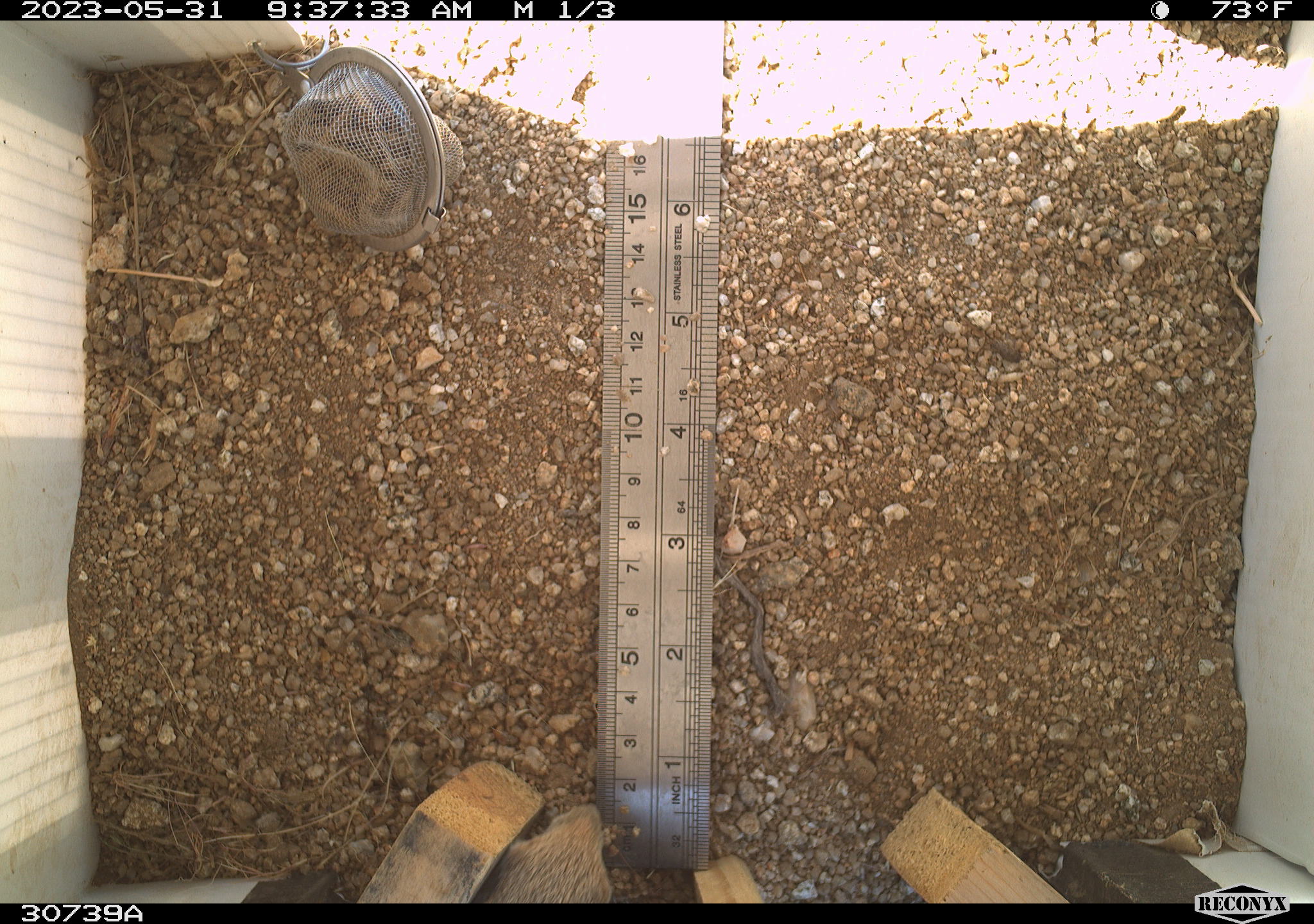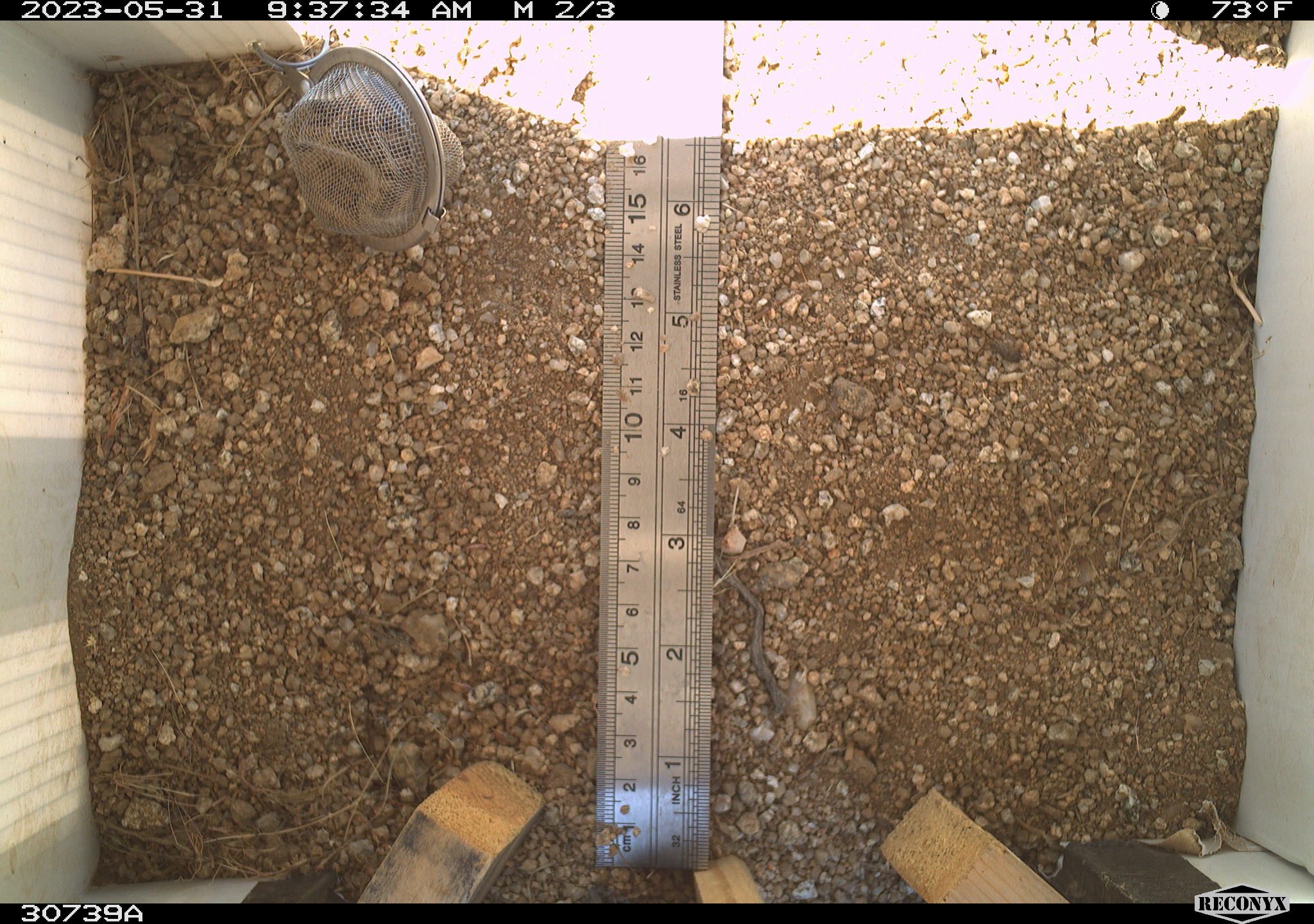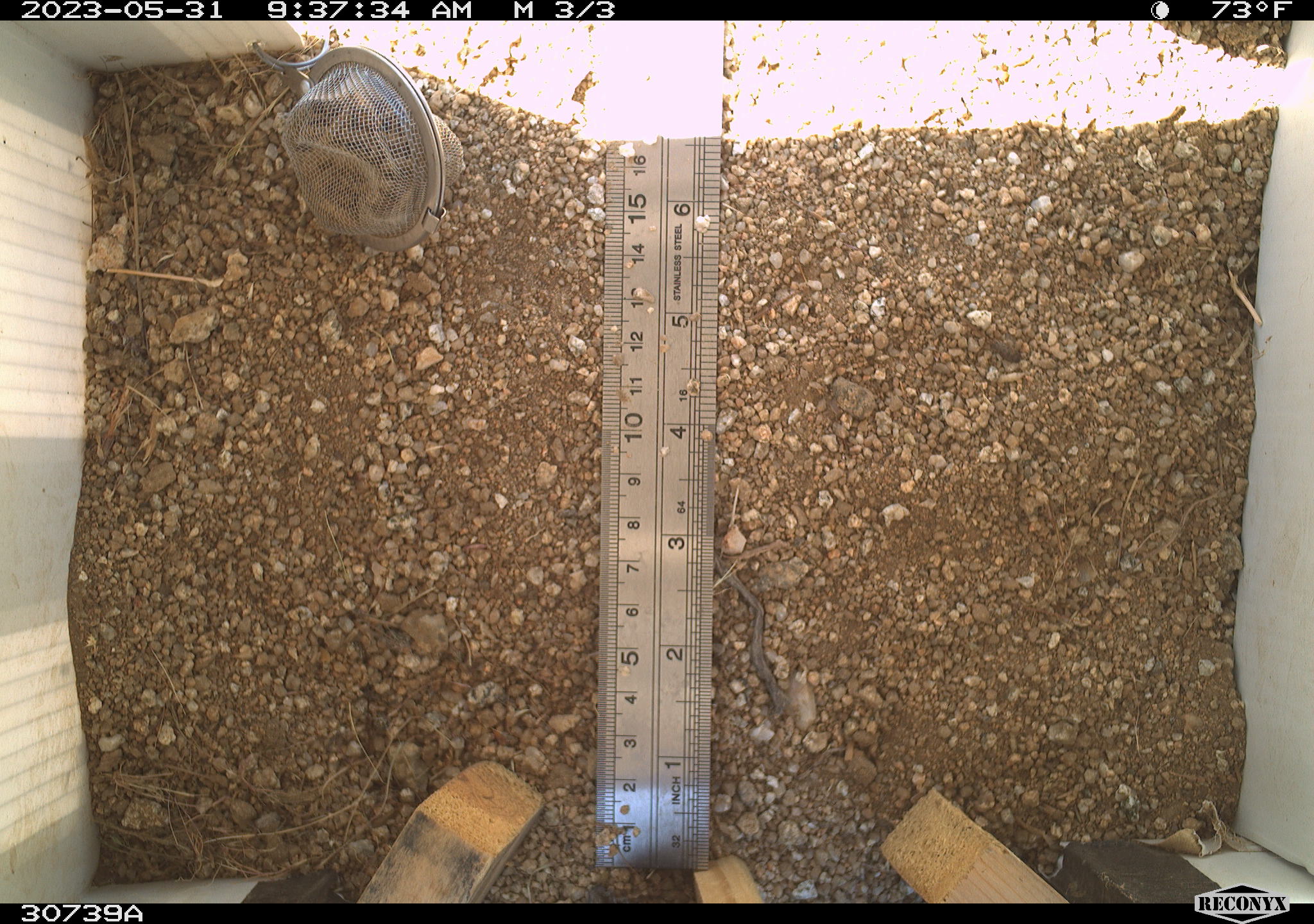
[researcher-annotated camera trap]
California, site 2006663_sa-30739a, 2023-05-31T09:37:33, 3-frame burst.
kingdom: Animalia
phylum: Chordata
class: Mammalia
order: Rodentia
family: Sciuridae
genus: Ammospermophilus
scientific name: Ammospermophilus leucurus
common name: white-tailed antelope squirrel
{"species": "white-tailed antelope squirrel (Ammospermophilus leucurus)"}